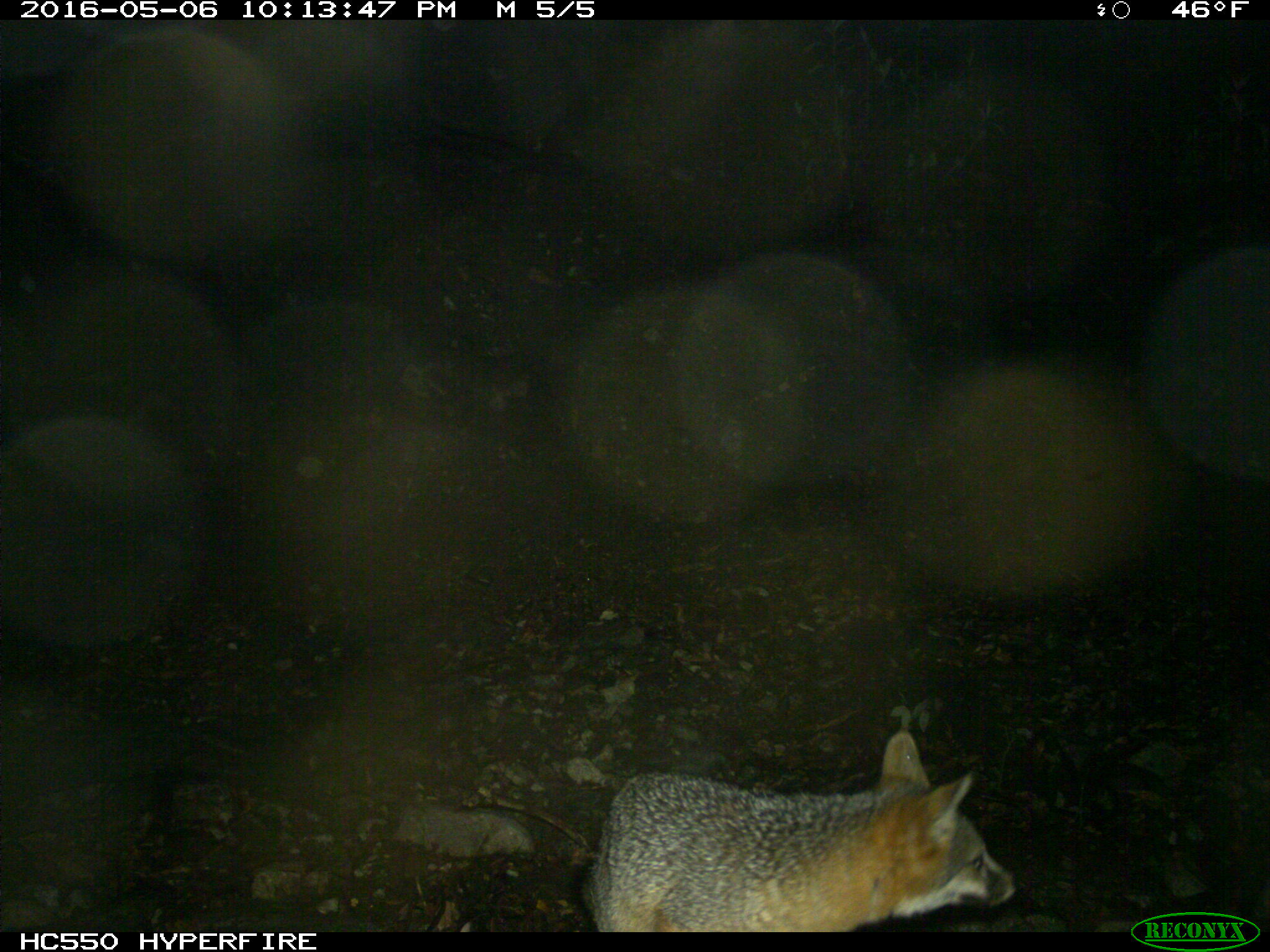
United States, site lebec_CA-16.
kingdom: Animalia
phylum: Chordata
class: Mammalia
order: Carnivora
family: Canidae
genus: Urocyon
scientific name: Urocyon cinereoargenteus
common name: gray fox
Urocyon cinereoargenteus (gray fox).